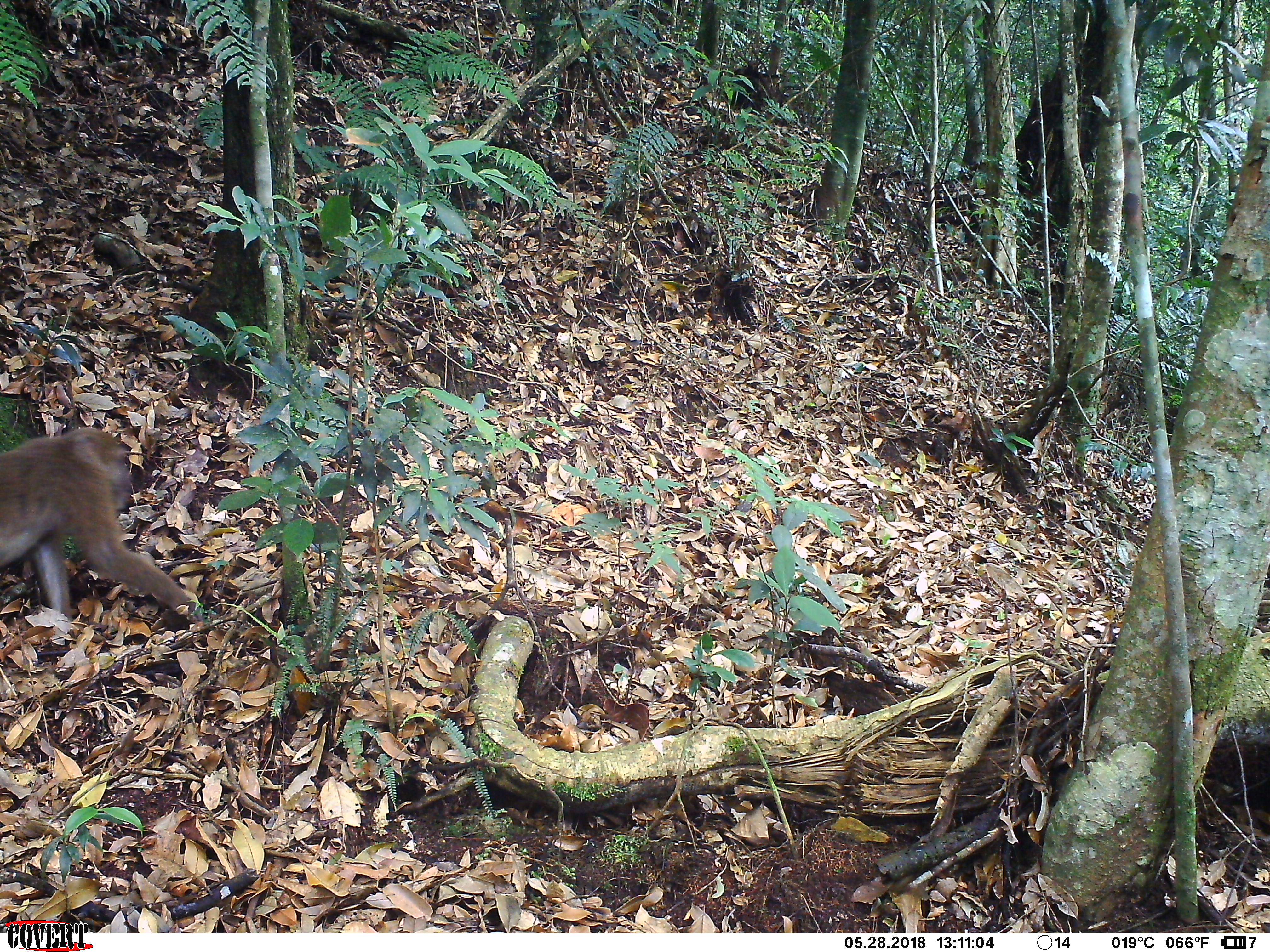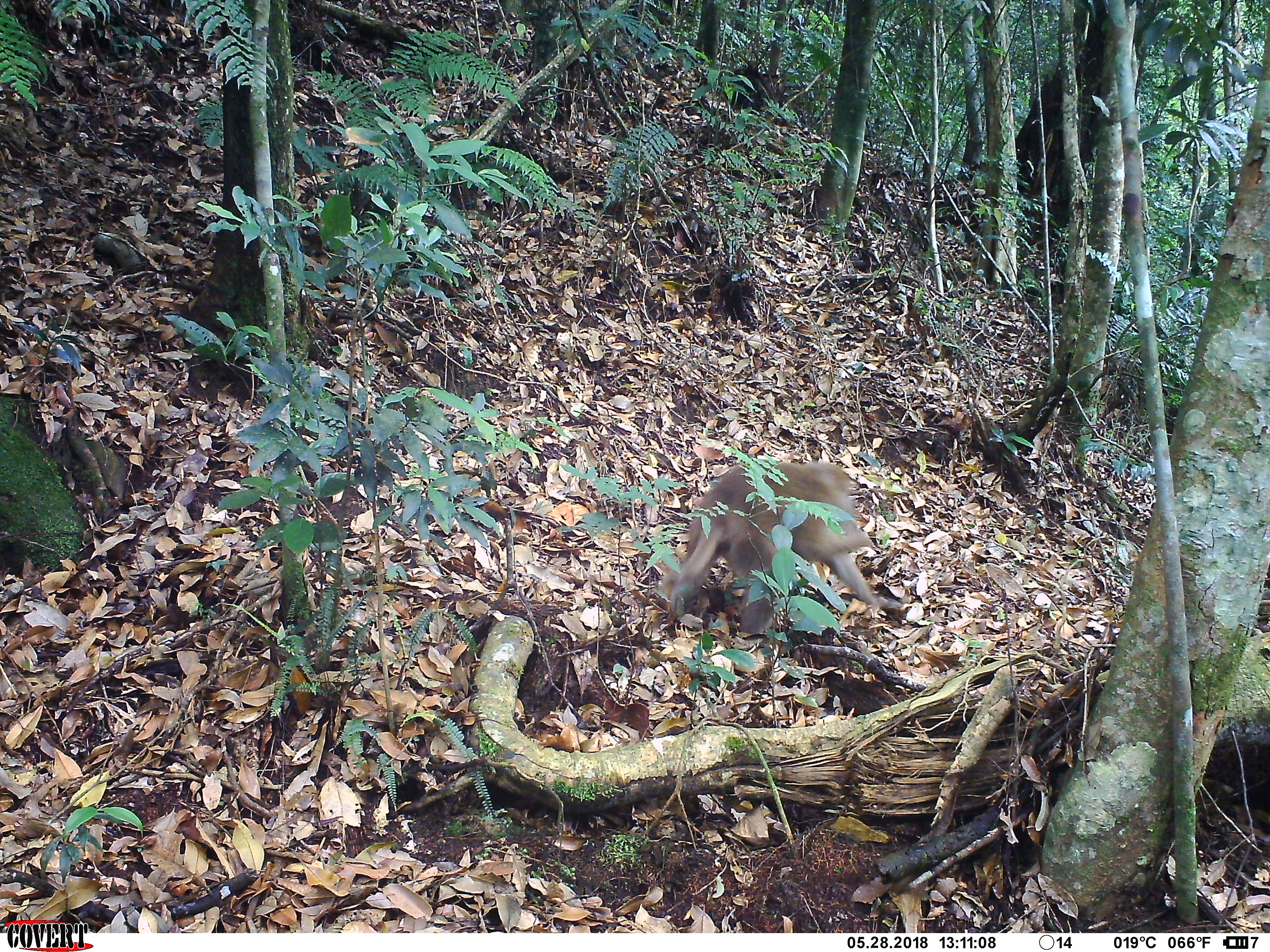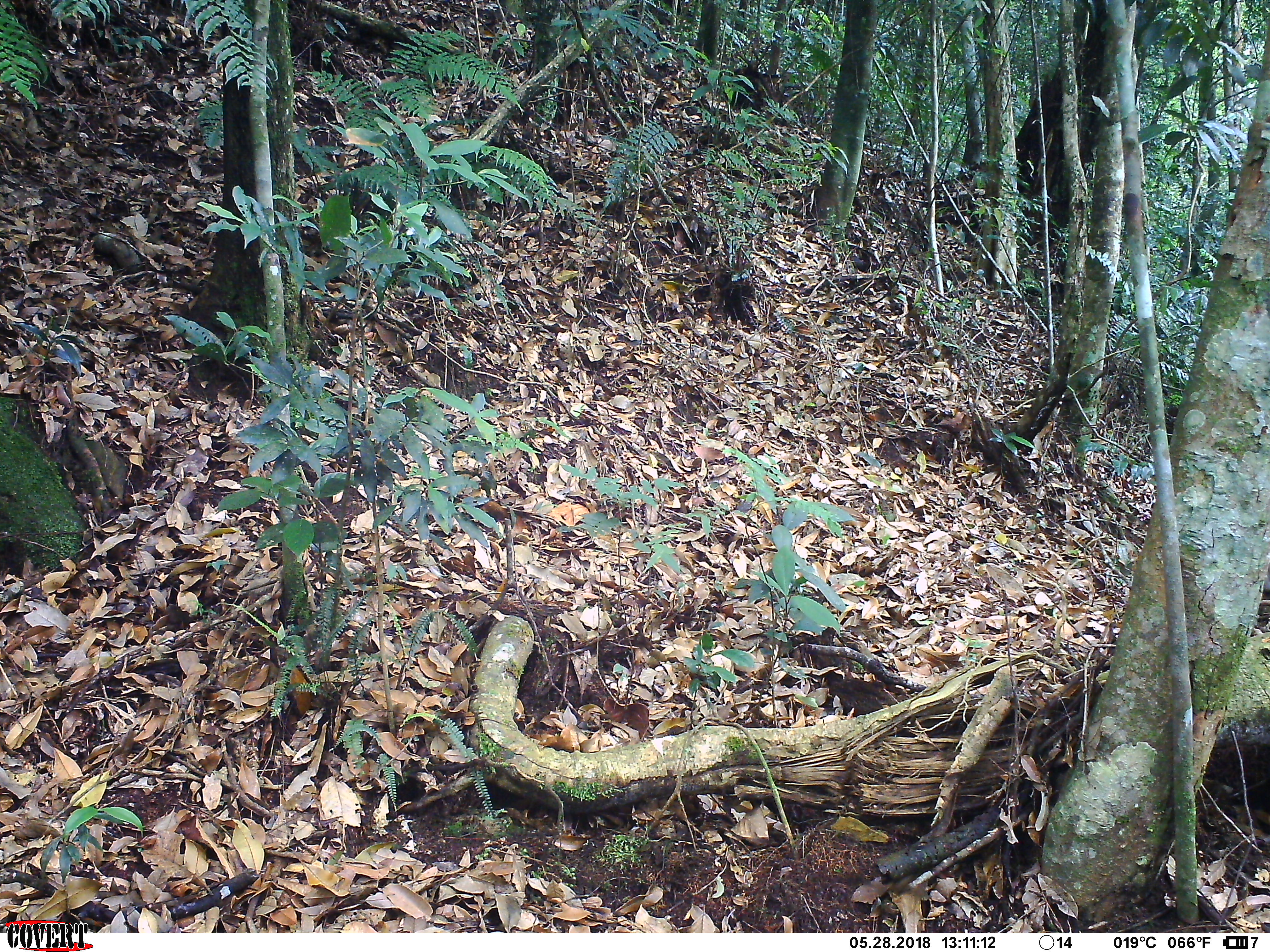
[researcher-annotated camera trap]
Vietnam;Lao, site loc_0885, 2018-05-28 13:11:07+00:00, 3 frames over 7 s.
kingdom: Animalia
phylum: Chordata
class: Mammalia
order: Primates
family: Cercopithecidae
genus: Macaca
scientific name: Macaca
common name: macaque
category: macaque not stump tailed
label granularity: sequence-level